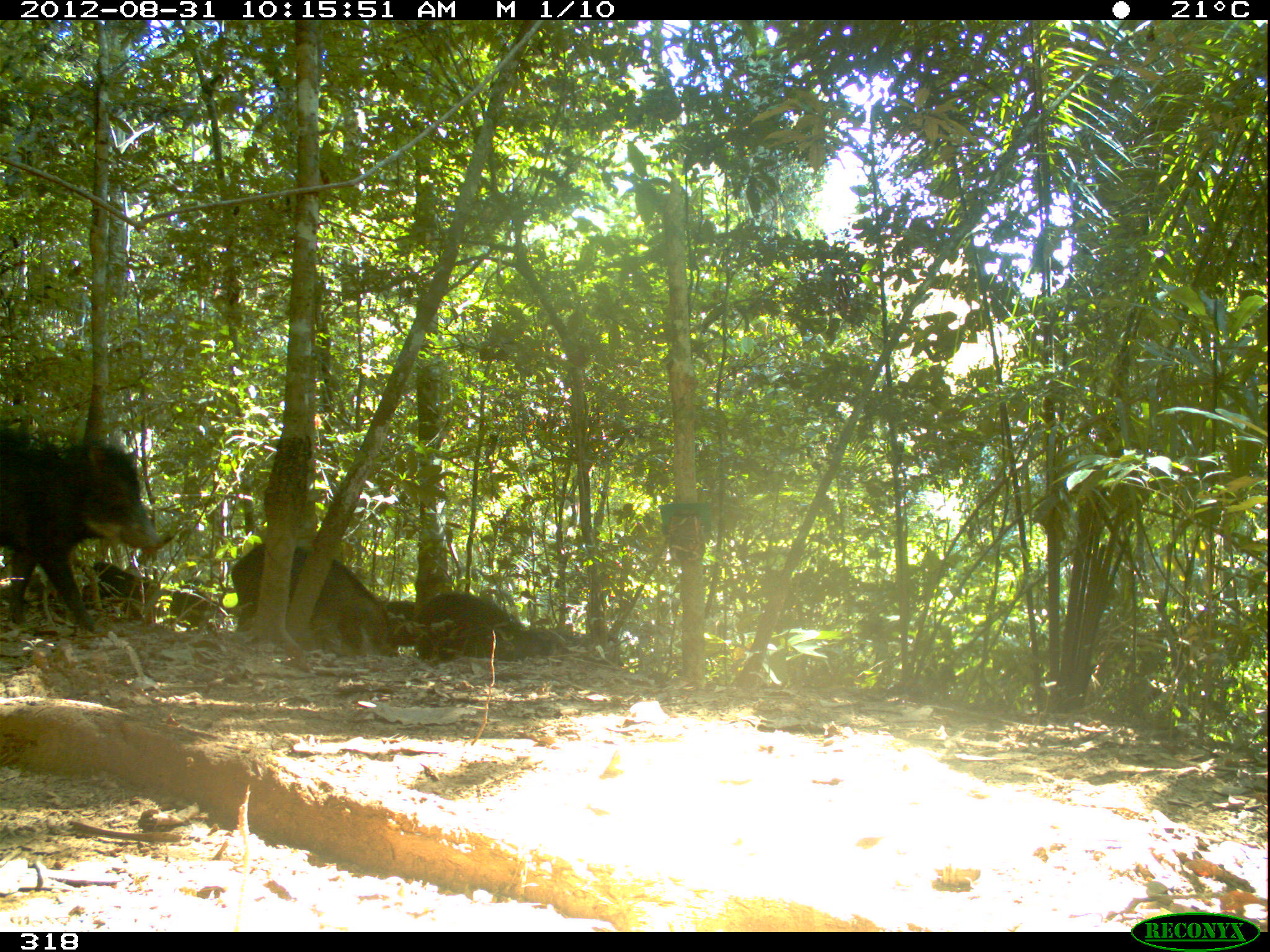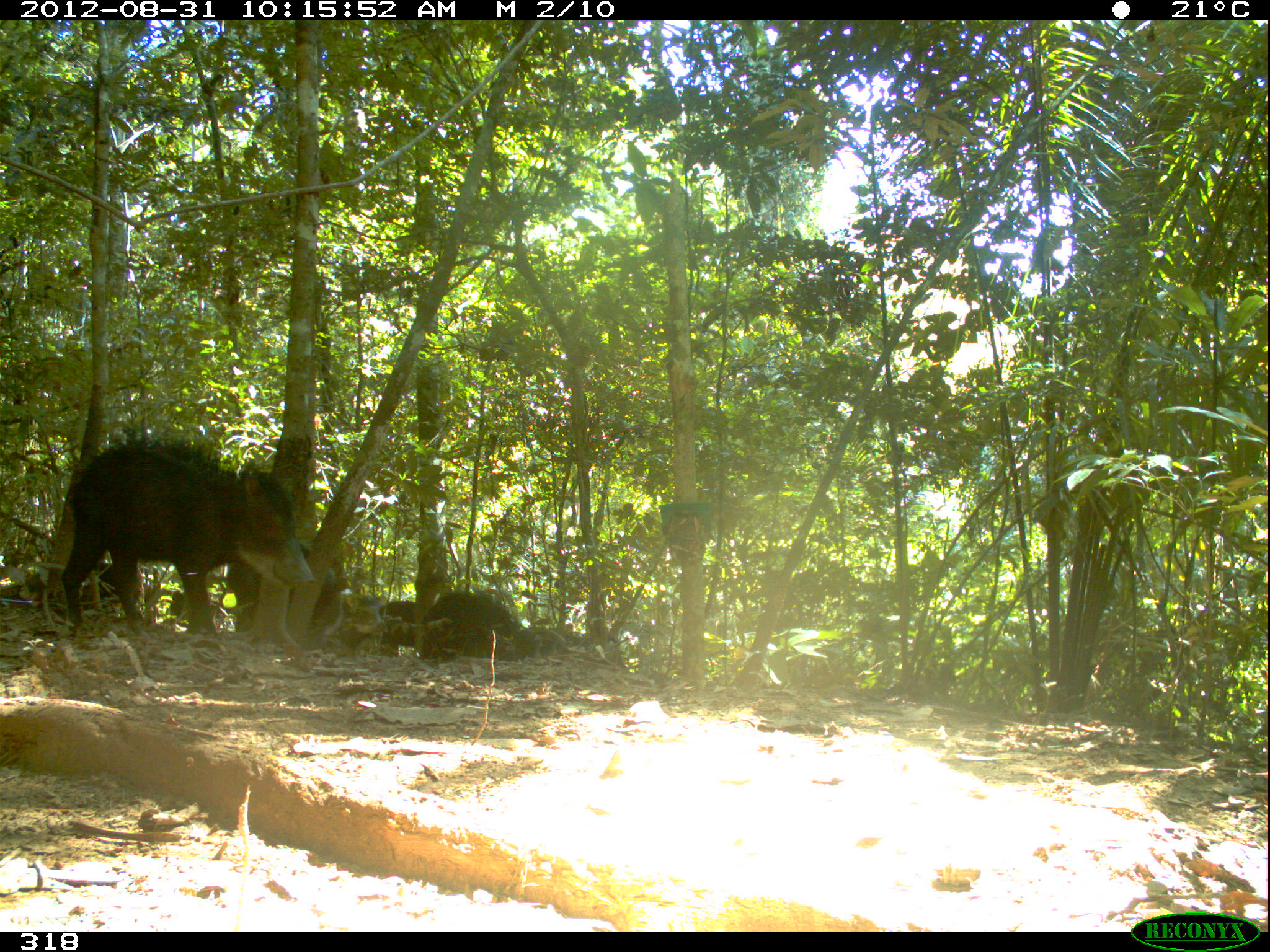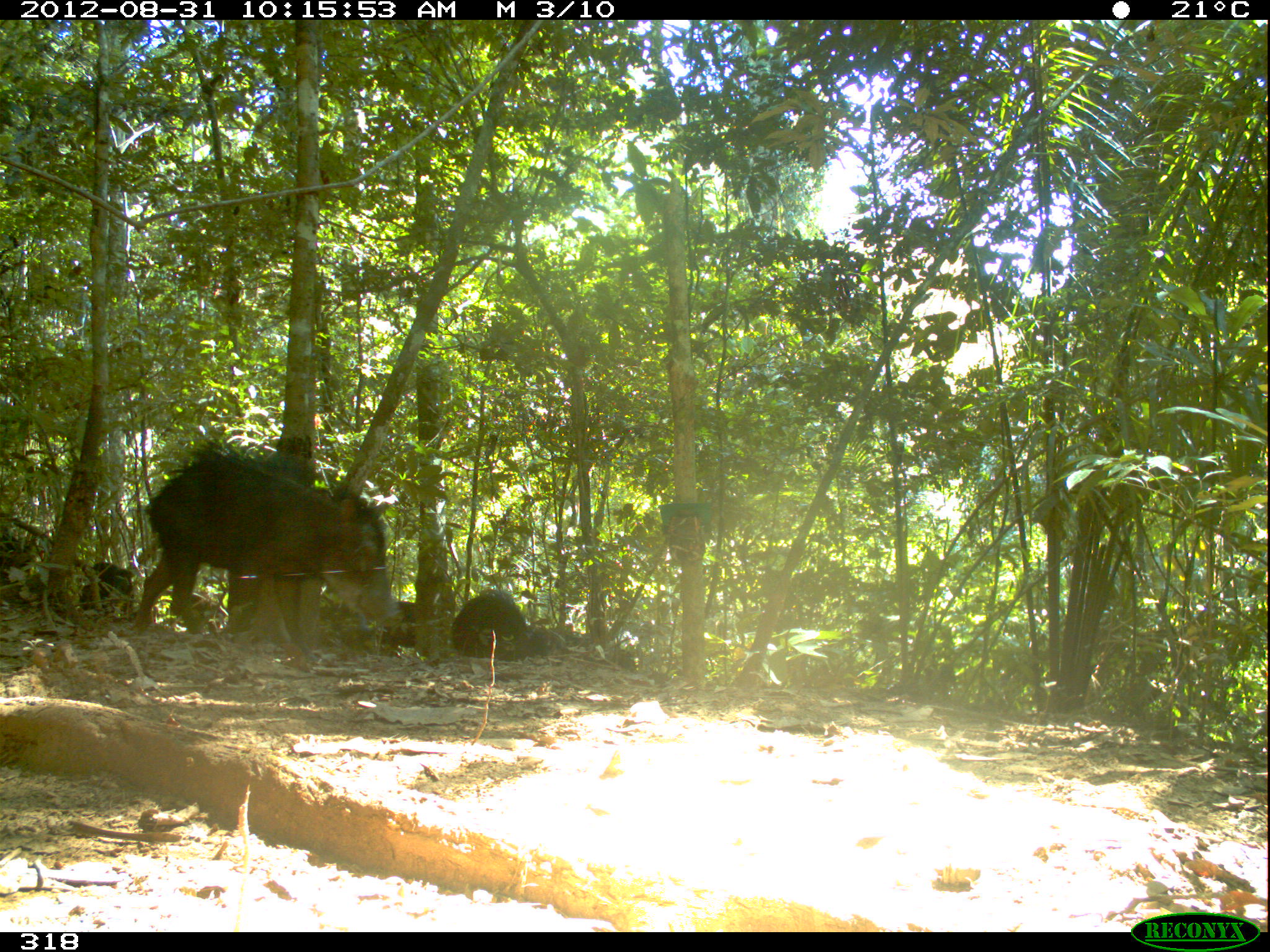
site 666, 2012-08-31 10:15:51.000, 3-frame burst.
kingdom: Animalia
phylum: Chordata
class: Mammalia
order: Artiodactyla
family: Tayassuidae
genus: Tayassu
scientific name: Tayassu pecari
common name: white-lipped peccary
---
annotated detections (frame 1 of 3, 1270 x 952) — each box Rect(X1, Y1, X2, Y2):
tayassu pecari: Rect(0, 426, 160, 634); Rect(231, 543, 387, 655); Rect(0, 560, 164, 616); Rect(415, 592, 522, 661); Rect(170, 578, 230, 633); Rect(561, 633, 622, 665); Rect(382, 601, 416, 656); Rect(515, 628, 565, 656)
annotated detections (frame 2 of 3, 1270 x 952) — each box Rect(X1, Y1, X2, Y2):
tayassu pecari: Rect(62, 436, 315, 637); Rect(215, 543, 344, 642); Rect(420, 590, 526, 660); Rect(18, 561, 144, 617); Rect(330, 593, 386, 654); Rect(166, 587, 231, 628); Rect(564, 632, 625, 667); Rect(378, 601, 416, 657); Rect(518, 627, 566, 657)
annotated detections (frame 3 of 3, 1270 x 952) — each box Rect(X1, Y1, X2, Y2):
tayassu pecari: Rect(134, 441, 396, 663); Rect(451, 590, 541, 661); Rect(318, 601, 414, 656); Rect(565, 632, 640, 672); Rect(79, 562, 134, 615); Rect(0, 526, 33, 584); Rect(192, 590, 225, 632); Rect(533, 627, 564, 655)